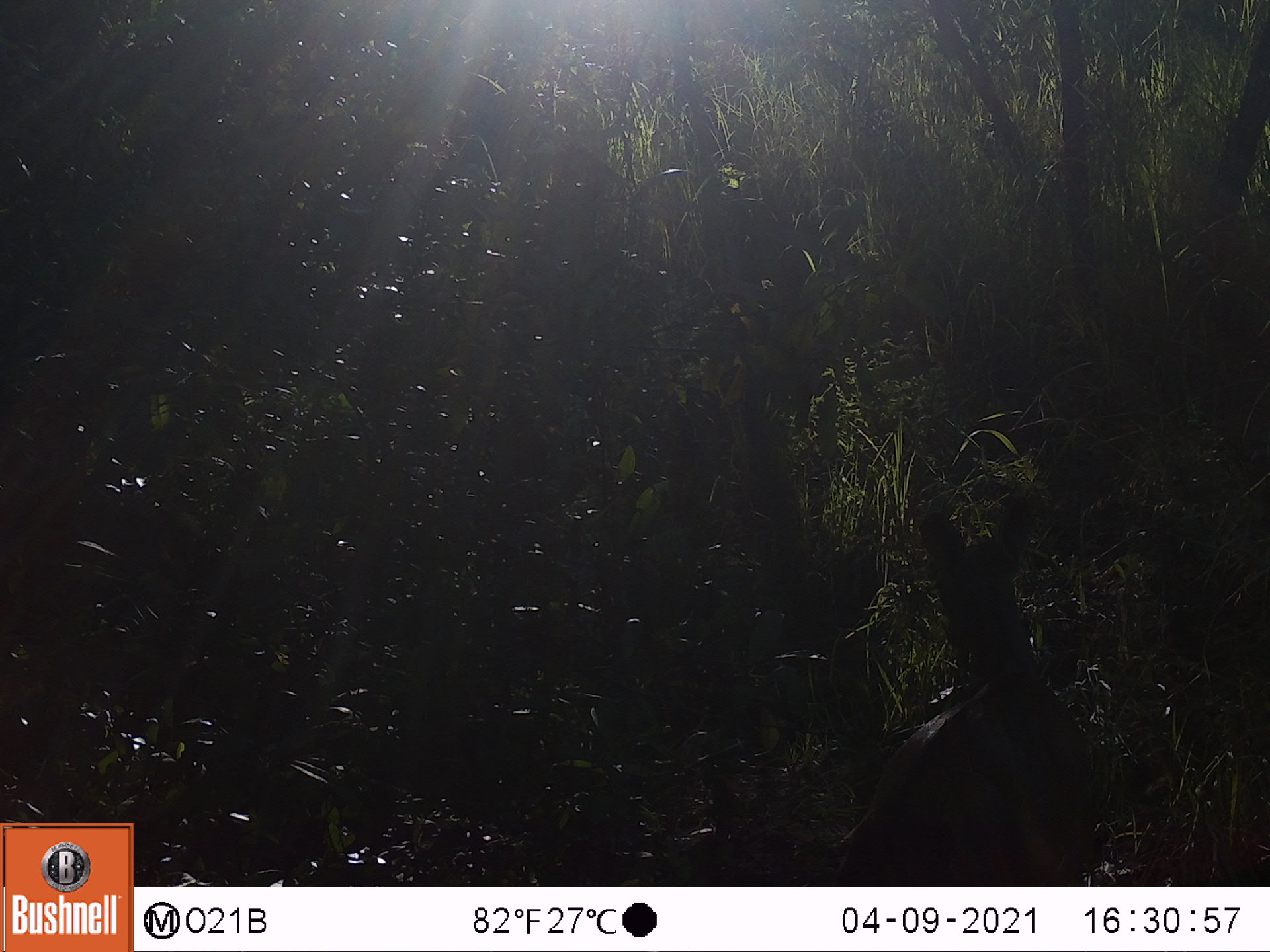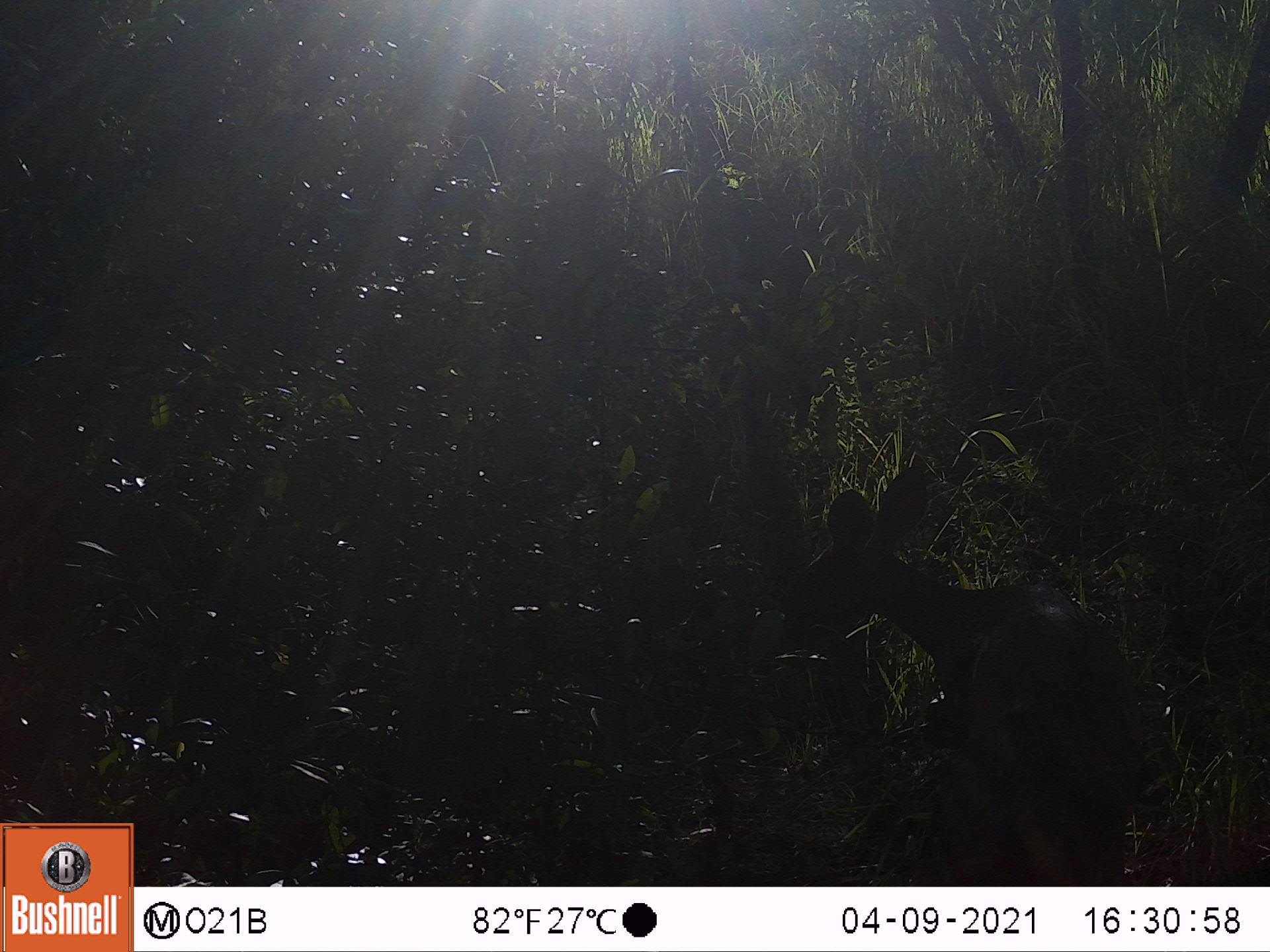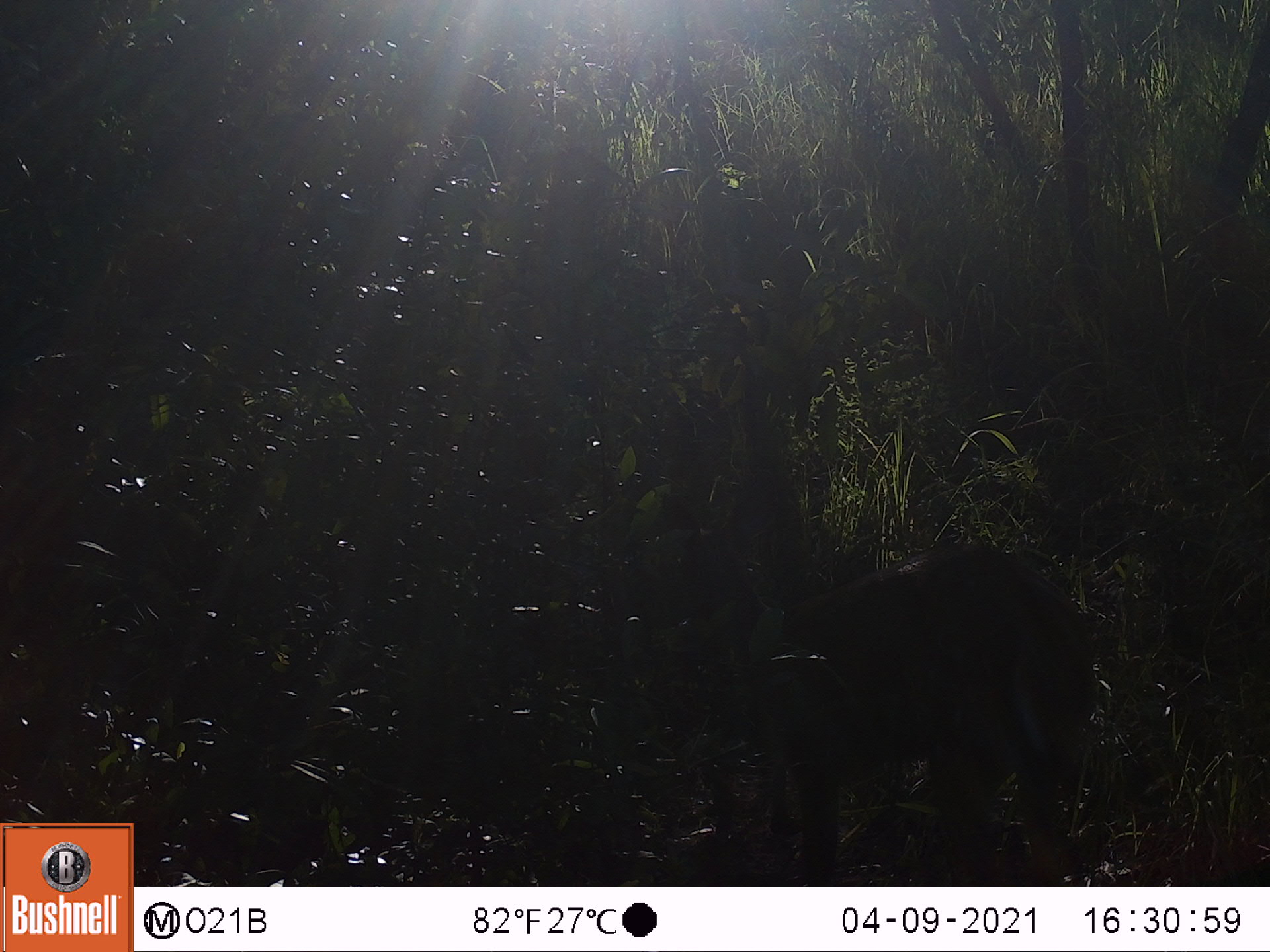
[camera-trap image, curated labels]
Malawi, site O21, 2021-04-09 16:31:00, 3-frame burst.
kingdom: Animalia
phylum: Chordata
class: Mammalia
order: Artiodactyla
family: Bovidae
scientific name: Antilopinae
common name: small antelope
Small antelope (Antilopinae), count 1.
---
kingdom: Animalia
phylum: Chordata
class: Mammalia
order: Artiodactyla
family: Bovidae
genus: Tragelaphus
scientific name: Tragelaphus sylvaticus sylvaticus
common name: cape bushbuck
Cape bushbuck (Tragelaphus sylvaticus sylvaticus), count 1.